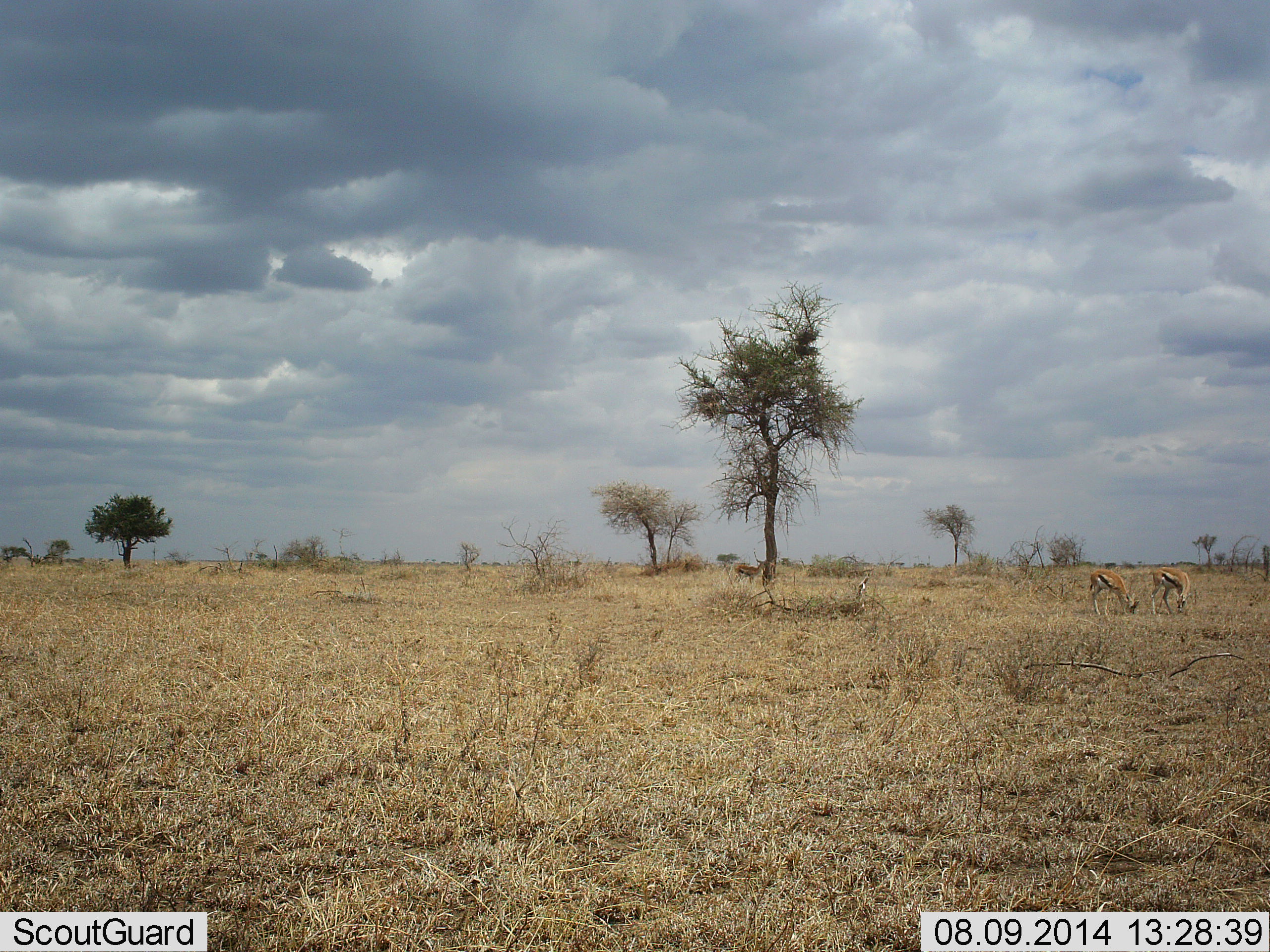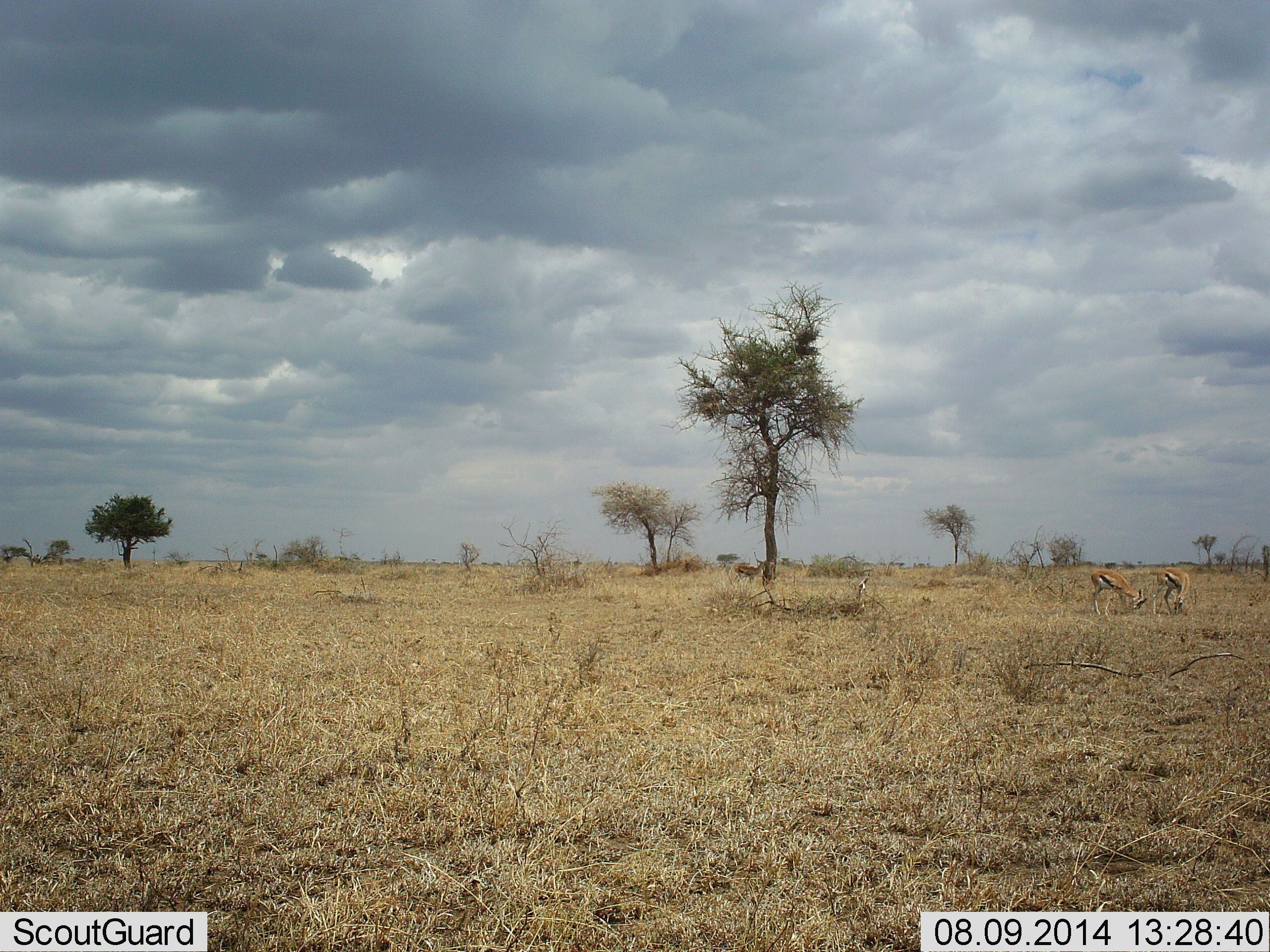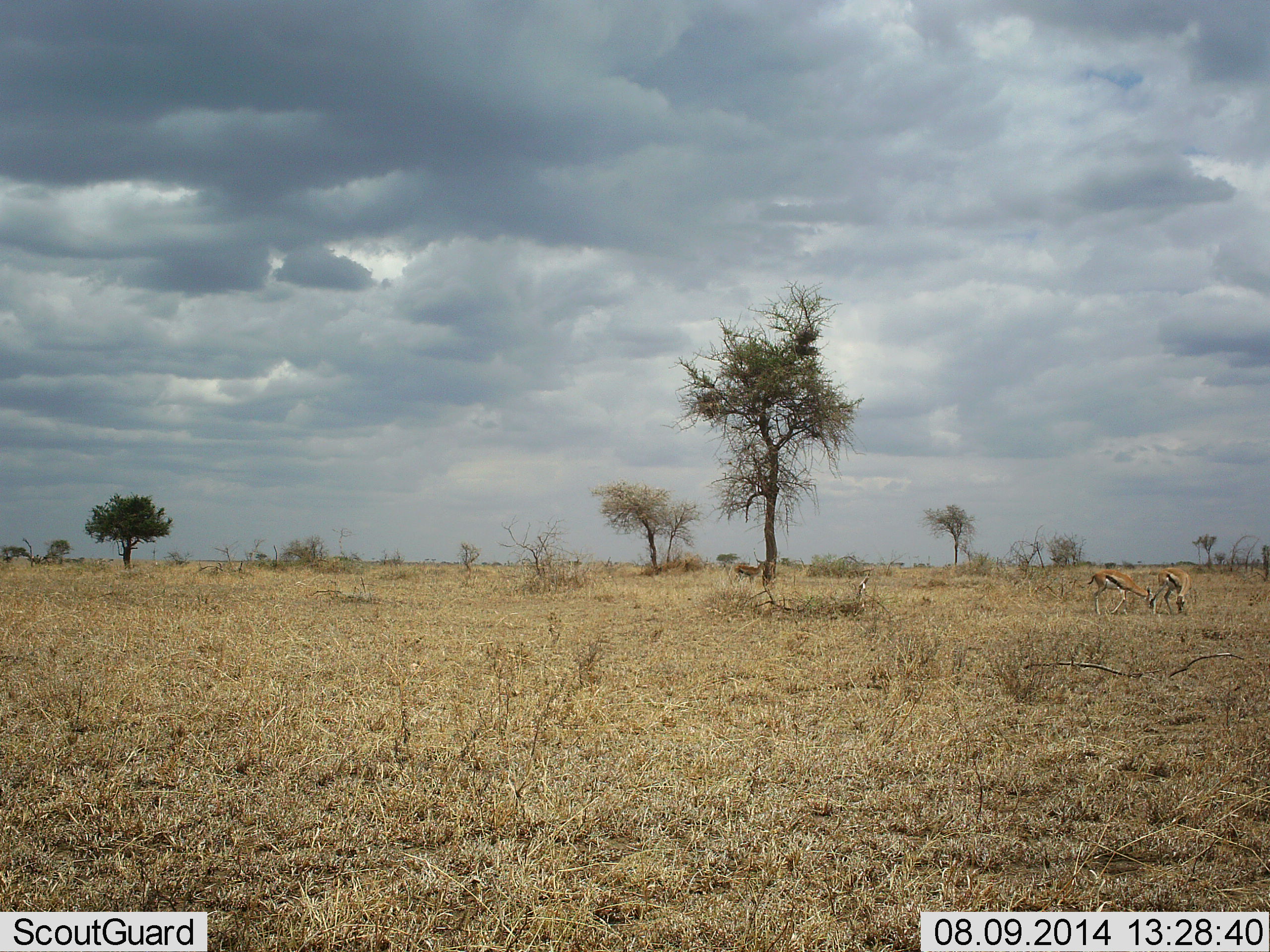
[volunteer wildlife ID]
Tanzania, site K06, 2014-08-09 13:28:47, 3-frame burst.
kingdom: Animalia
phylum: Chordata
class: Mammalia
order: Artiodactyla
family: Bovidae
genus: Eudorcas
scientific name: Eudorcas thomsonii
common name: thomson's gazelle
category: gazellethomsons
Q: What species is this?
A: Gazellethomsons (thomson's gazelle) (Eudorcas thomsonii).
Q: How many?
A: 3.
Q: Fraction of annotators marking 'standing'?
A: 40%.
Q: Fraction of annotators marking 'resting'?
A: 0%.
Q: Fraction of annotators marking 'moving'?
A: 0%.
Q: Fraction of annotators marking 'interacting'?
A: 0%.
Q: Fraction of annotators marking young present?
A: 0%.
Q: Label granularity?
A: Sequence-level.